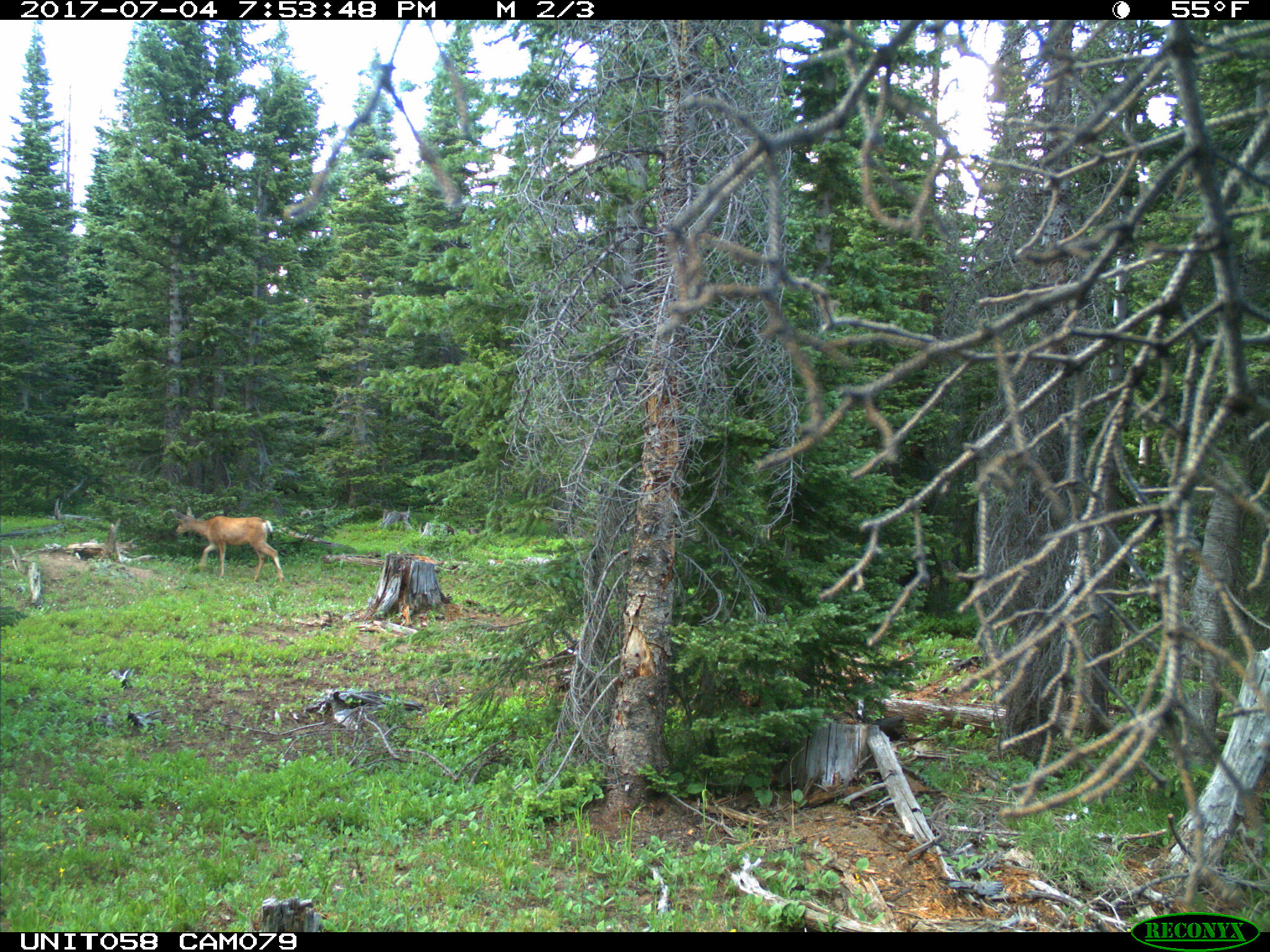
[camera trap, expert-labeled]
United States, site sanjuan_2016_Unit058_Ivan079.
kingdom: Animalia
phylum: Chordata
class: Mammalia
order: Artiodactyla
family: Cervidae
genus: Odocoileus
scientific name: Odocoileus hemionus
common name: mule deer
Odocoileus hemionus (mule deer).